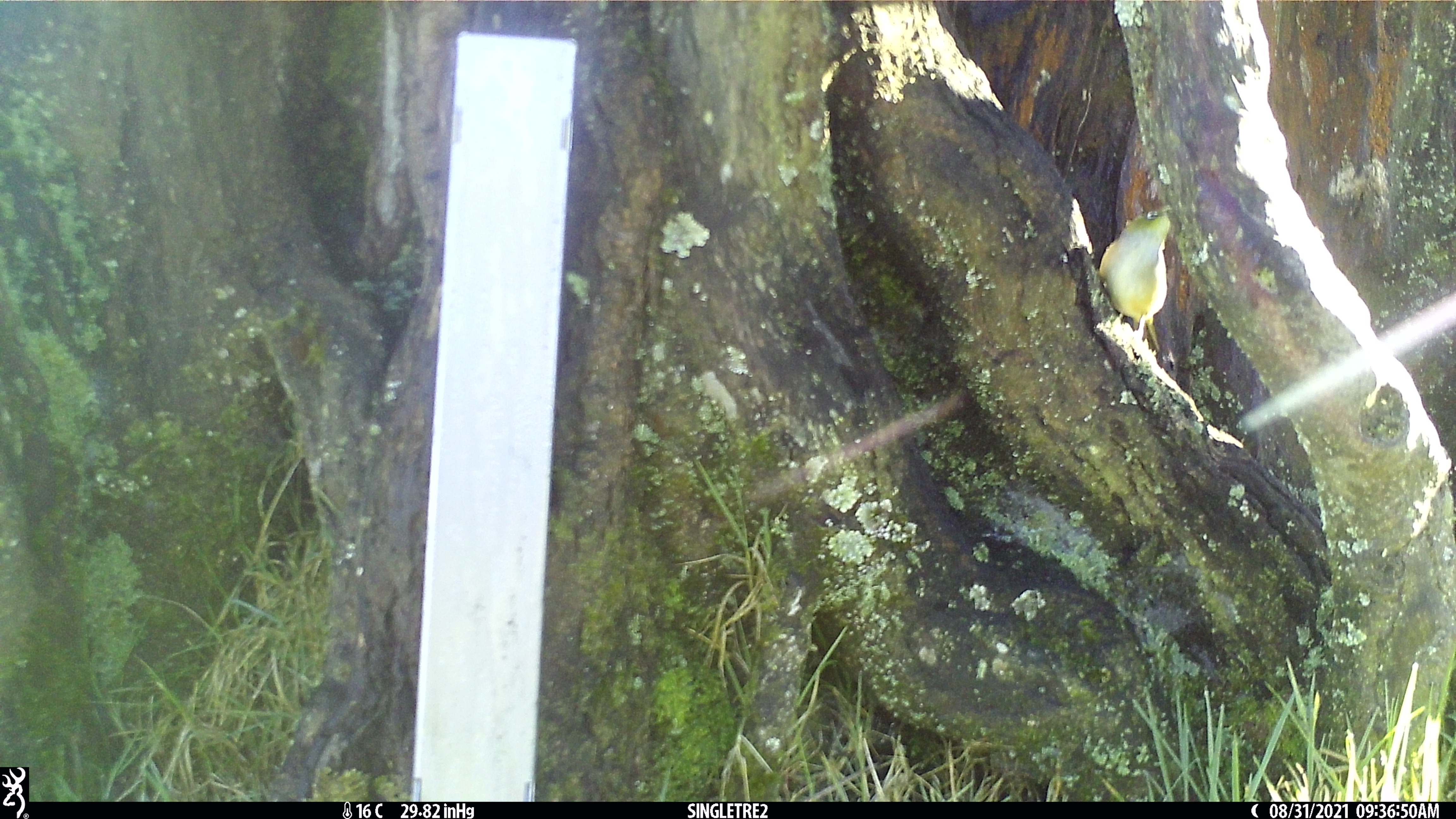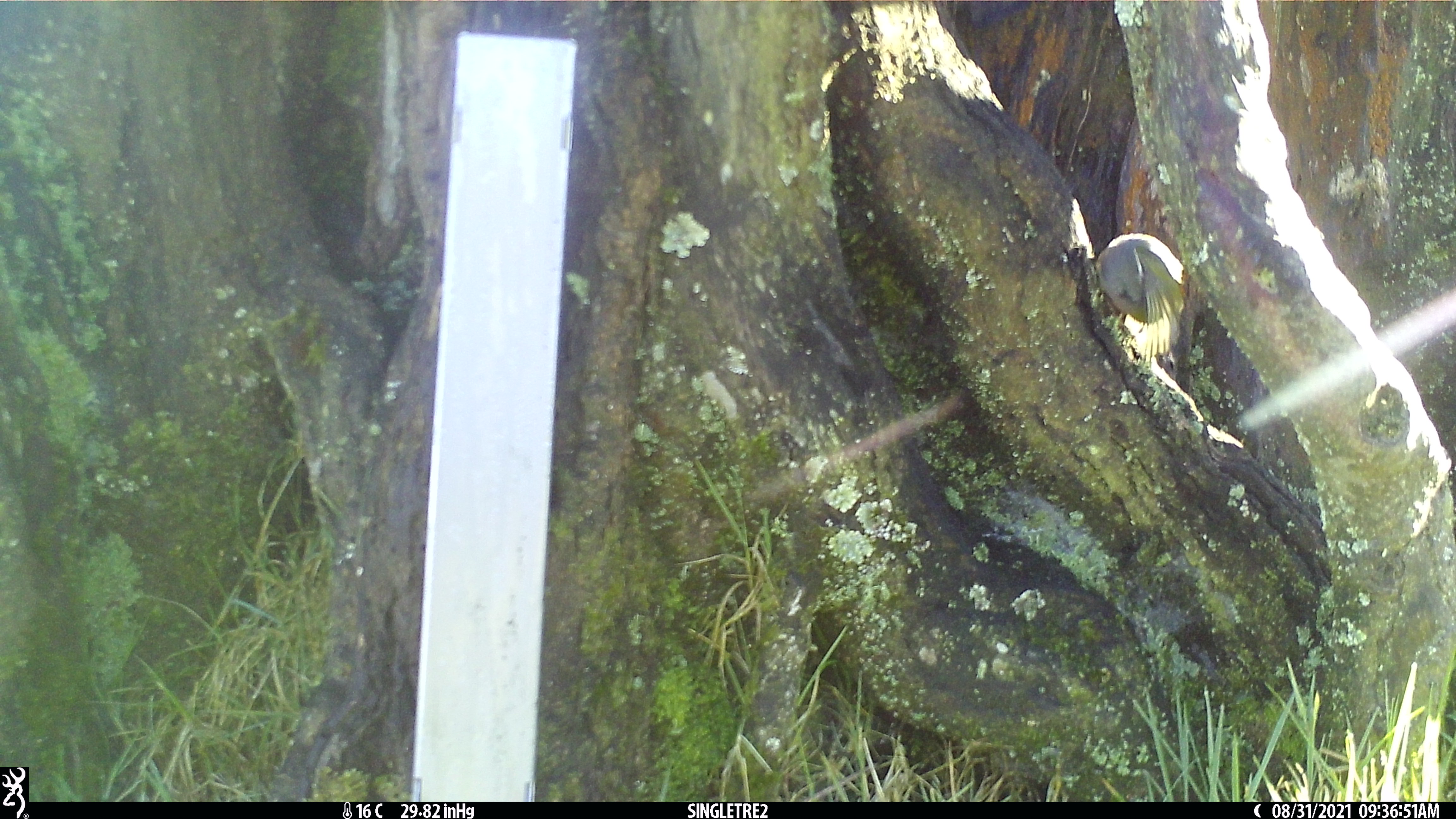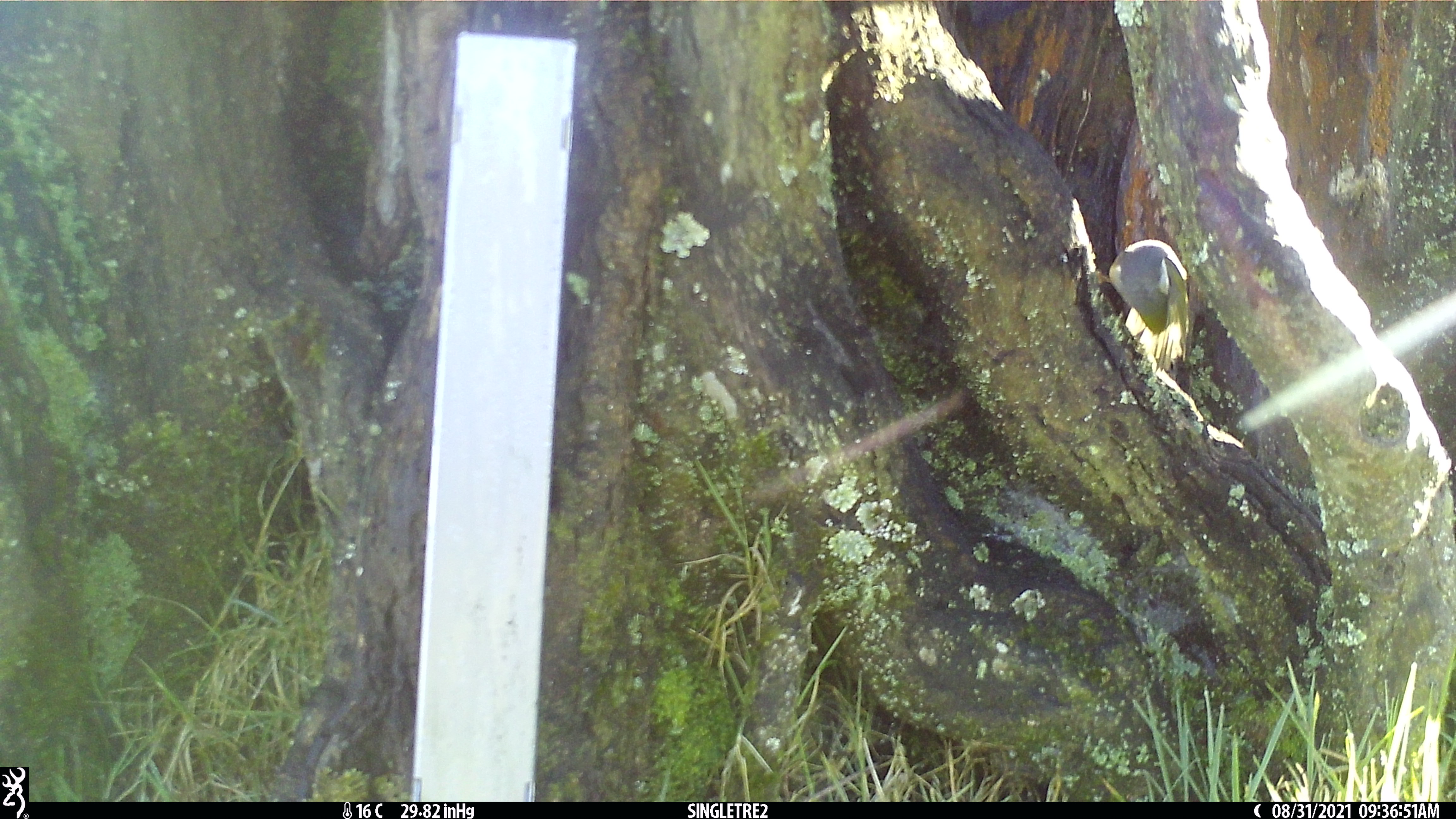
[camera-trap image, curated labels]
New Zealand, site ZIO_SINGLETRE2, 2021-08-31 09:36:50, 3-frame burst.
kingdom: Animalia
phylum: Chordata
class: Aves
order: Passeriformes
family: Zosteropidae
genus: Zosterops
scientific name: Zosterops lateralis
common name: silvereye